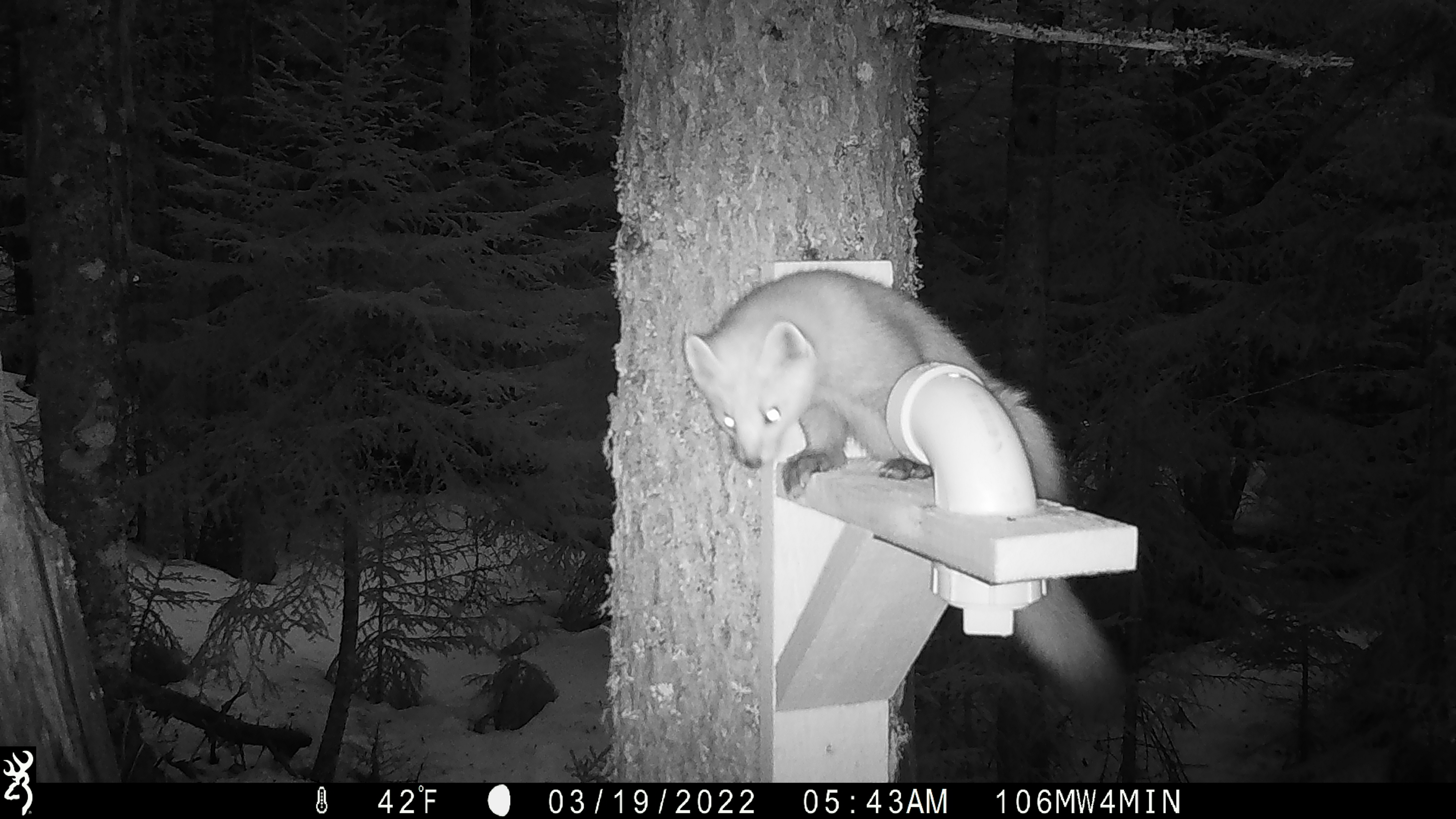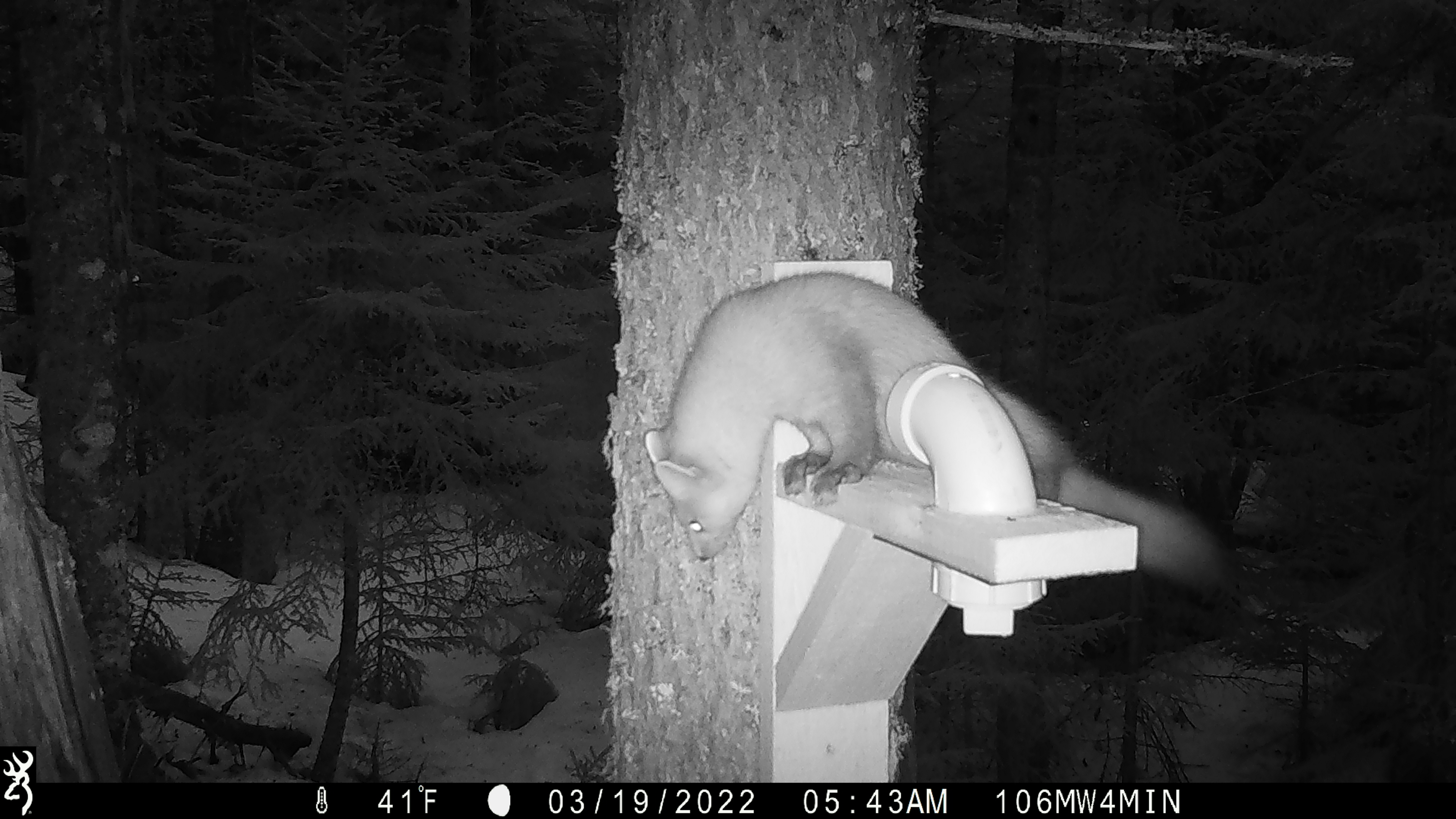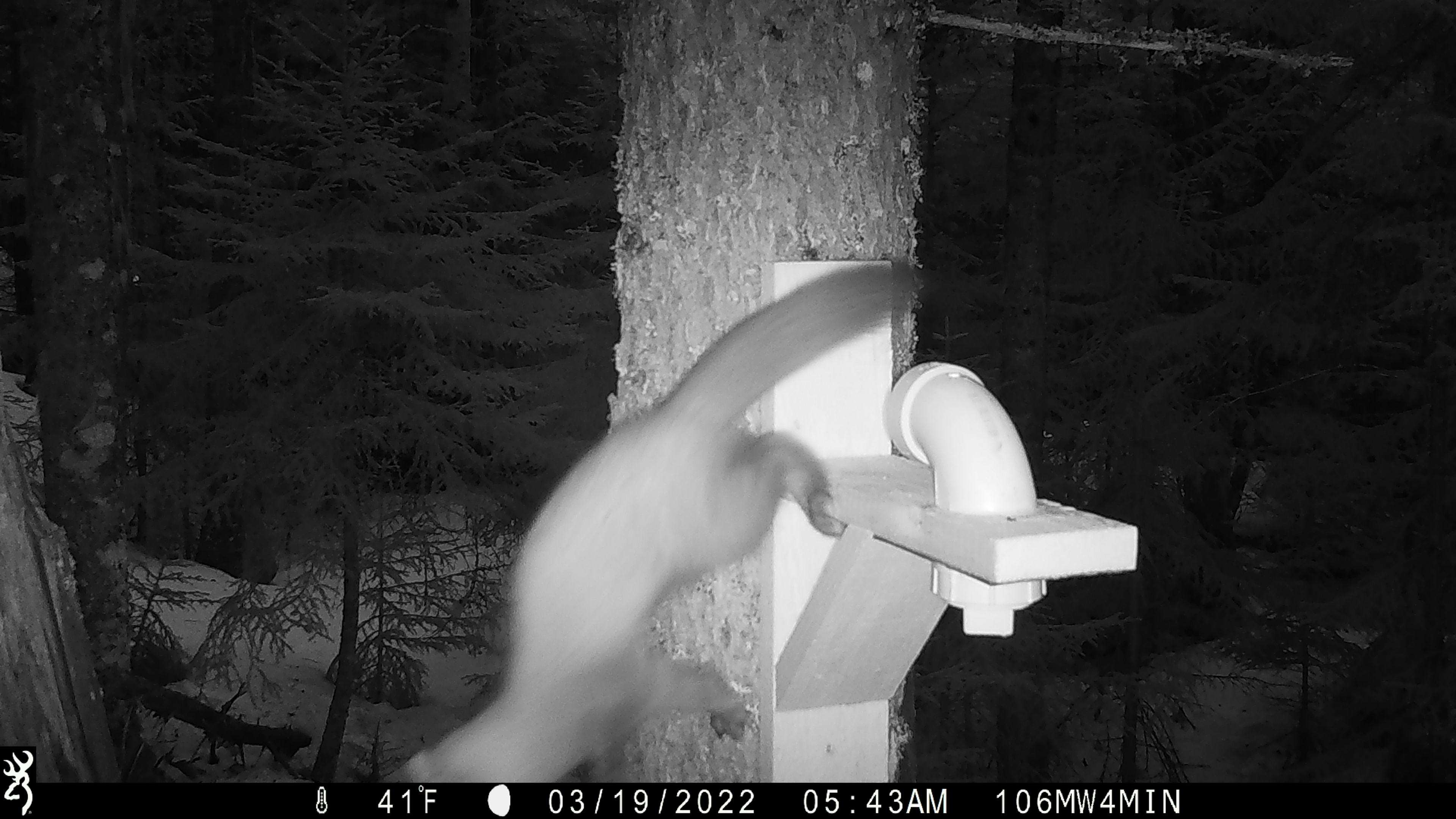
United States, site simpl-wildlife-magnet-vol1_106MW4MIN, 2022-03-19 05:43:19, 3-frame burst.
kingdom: Animalia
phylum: Chordata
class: Mammalia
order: Carnivora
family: Mustelidae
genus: Martes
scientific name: Martes americana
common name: american marten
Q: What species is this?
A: American marten (Martes americana).